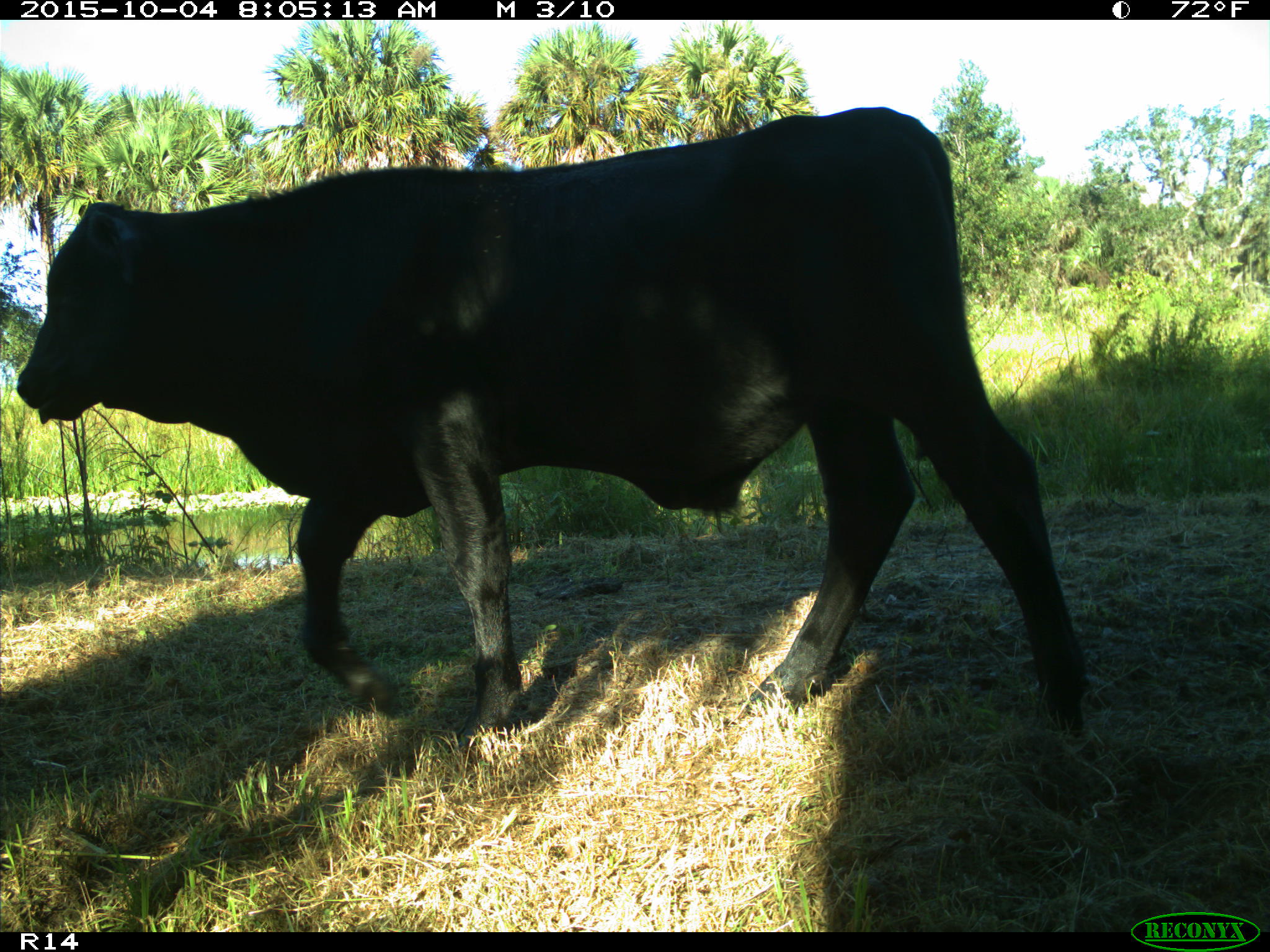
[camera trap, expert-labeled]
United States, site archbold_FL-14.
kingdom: Animalia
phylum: Chordata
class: Mammalia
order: Artiodactyla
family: Bovidae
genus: Bos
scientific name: Bos taurus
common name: domestic cow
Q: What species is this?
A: Bos taurus (domestic cow).